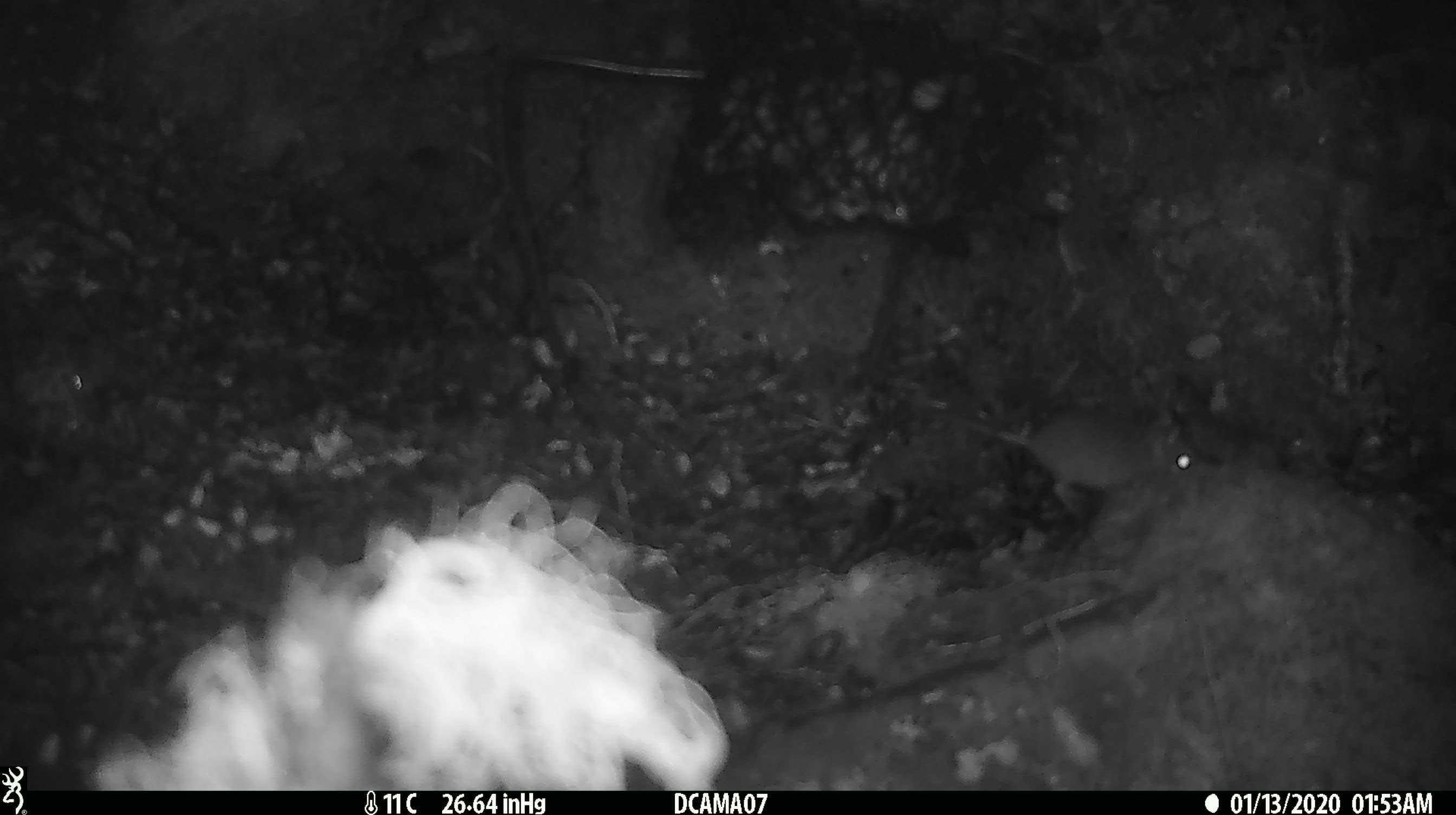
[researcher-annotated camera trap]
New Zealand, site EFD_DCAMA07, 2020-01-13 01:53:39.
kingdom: Animalia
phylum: Chordata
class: Mammalia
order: Rodentia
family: Muridae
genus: Mus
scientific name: Mus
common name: mouse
Mouse (Mus).